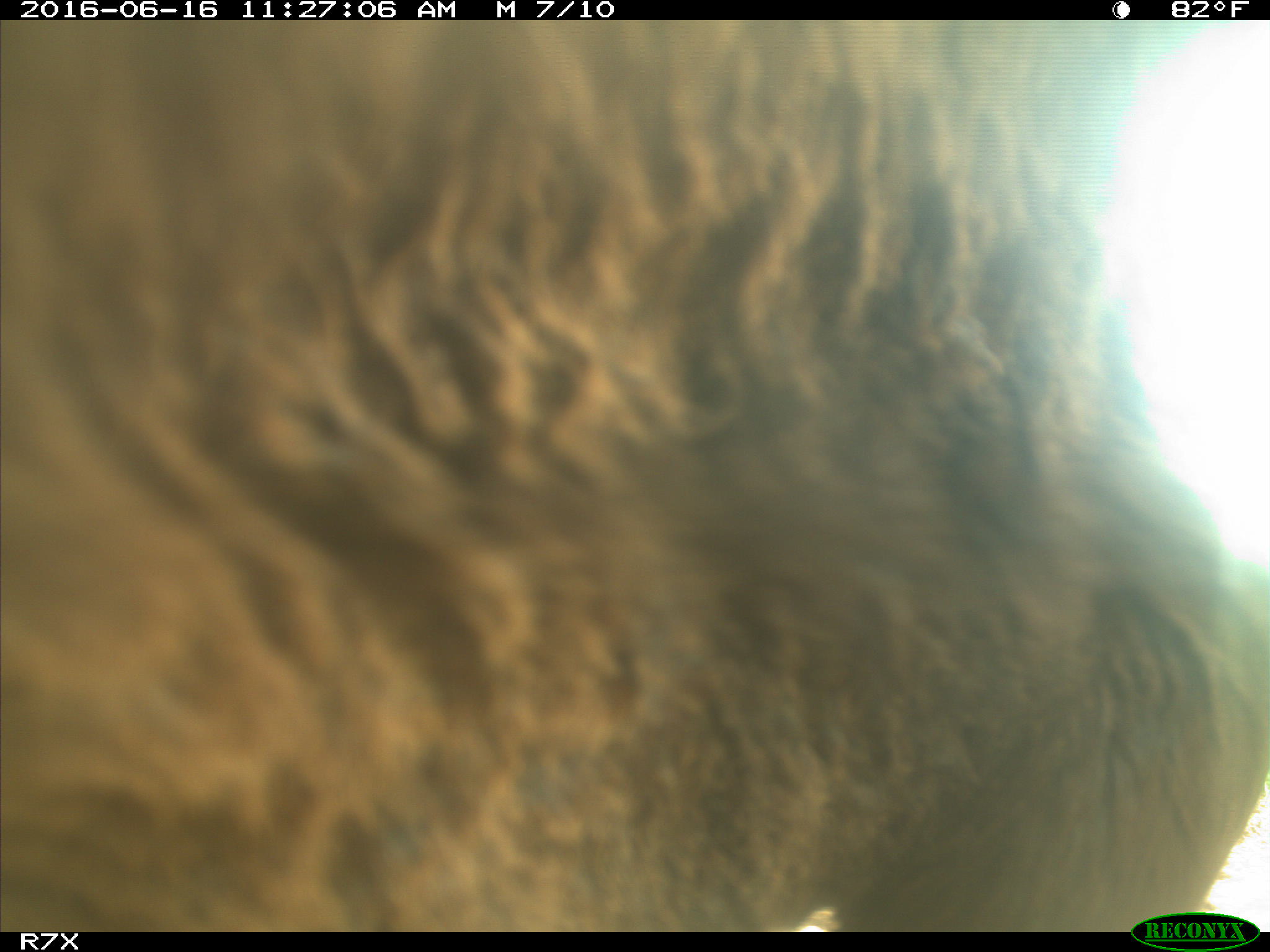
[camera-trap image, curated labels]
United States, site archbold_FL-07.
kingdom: Animalia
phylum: Chordata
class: Mammalia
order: Artiodactyla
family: Bovidae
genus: Bos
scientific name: Bos taurus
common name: domestic cow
Bos taurus (domestic cow).